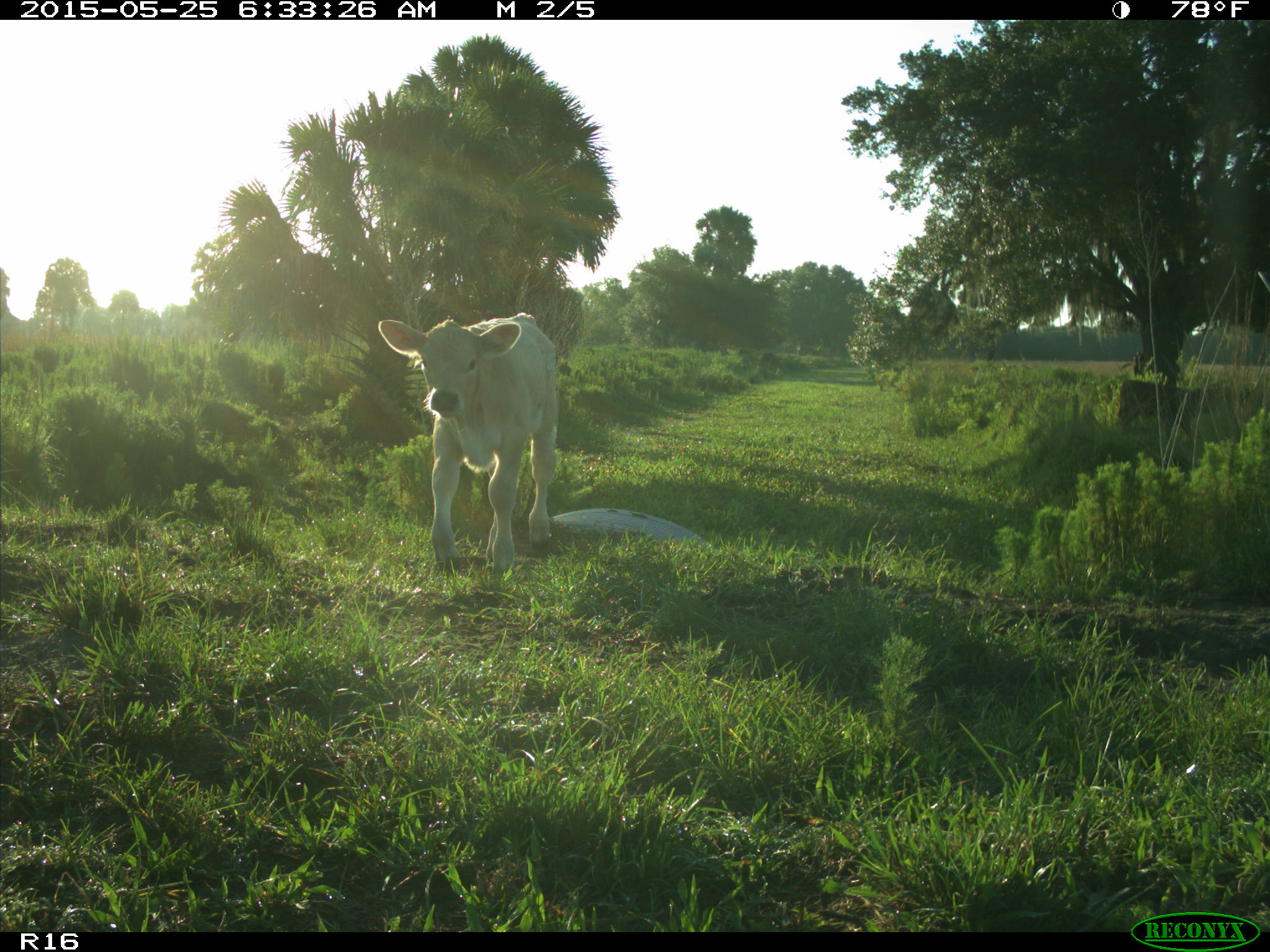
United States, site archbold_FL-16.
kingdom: Animalia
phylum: Chordata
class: Mammalia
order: Artiodactyla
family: Bovidae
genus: Bos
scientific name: Bos taurus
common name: domestic cow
Bos taurus (domestic cow).